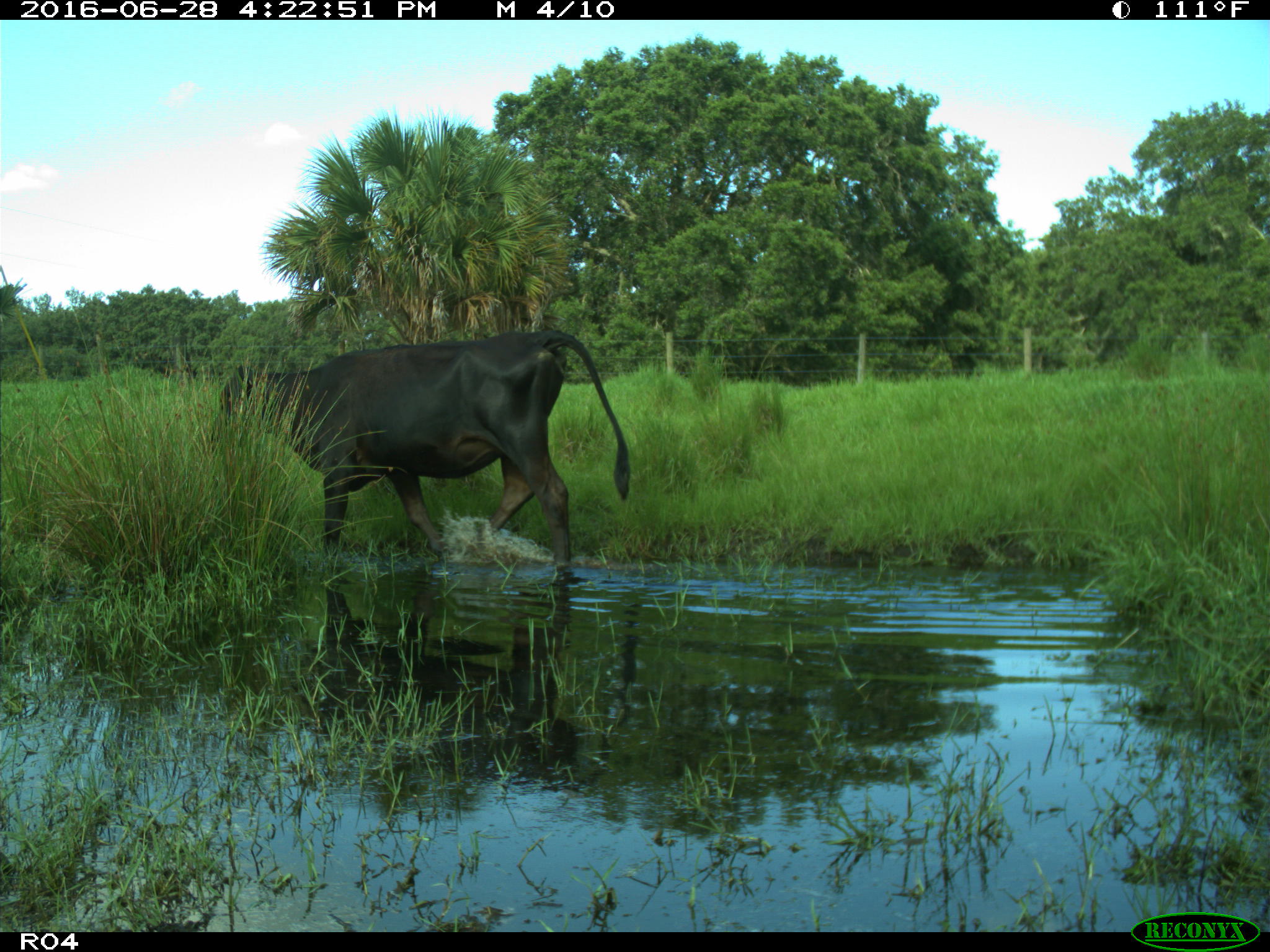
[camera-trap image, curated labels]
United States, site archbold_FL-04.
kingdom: Animalia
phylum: Chordata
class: Mammalia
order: Artiodactyla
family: Bovidae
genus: Bos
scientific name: Bos taurus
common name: domestic cow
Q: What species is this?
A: Bos taurus (domestic cow).